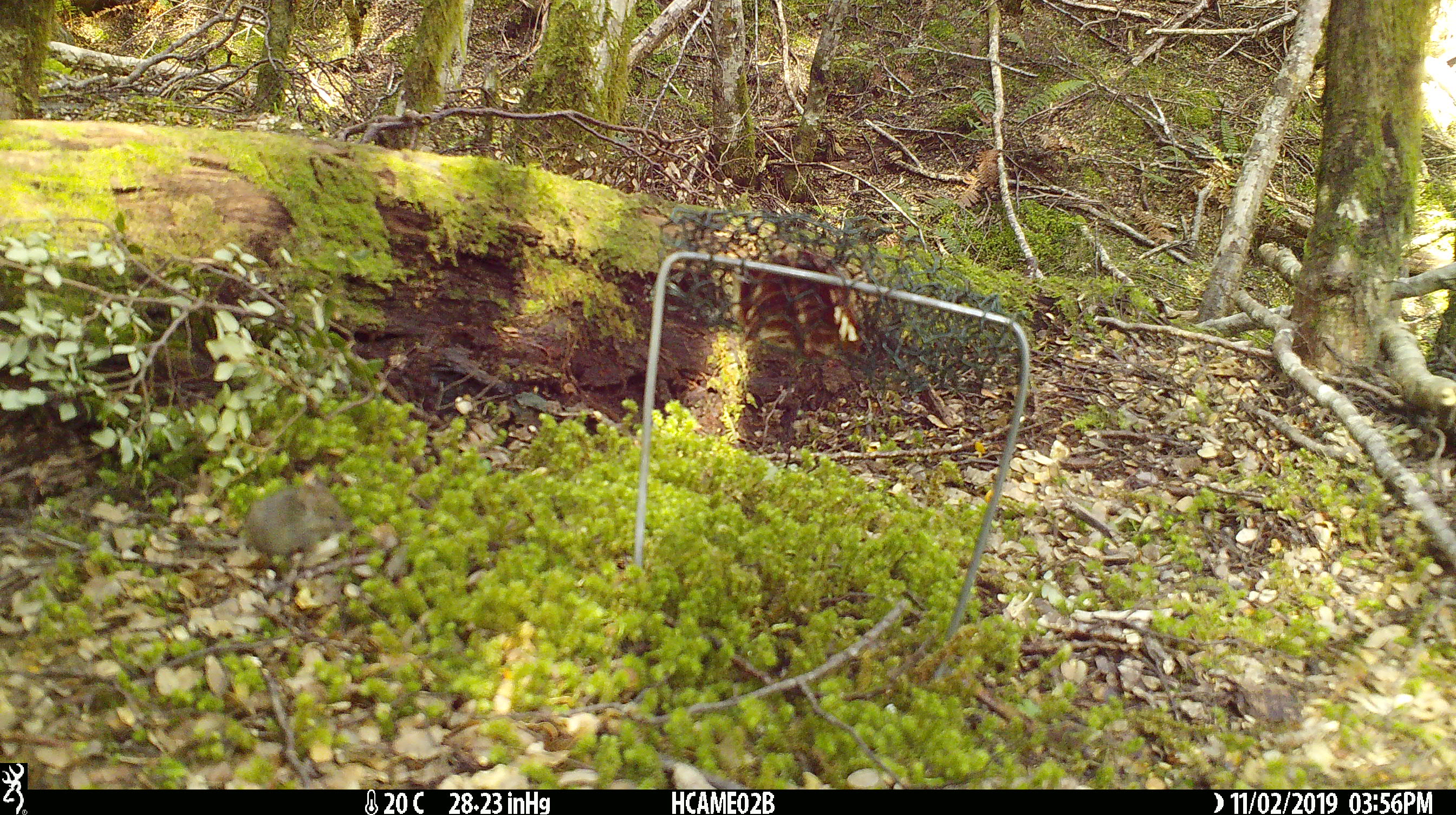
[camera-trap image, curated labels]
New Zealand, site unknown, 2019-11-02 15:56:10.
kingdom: Animalia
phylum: Chordata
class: Mammalia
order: Rodentia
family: Muridae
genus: Mus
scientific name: Mus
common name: mouse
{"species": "mouse (Mus)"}